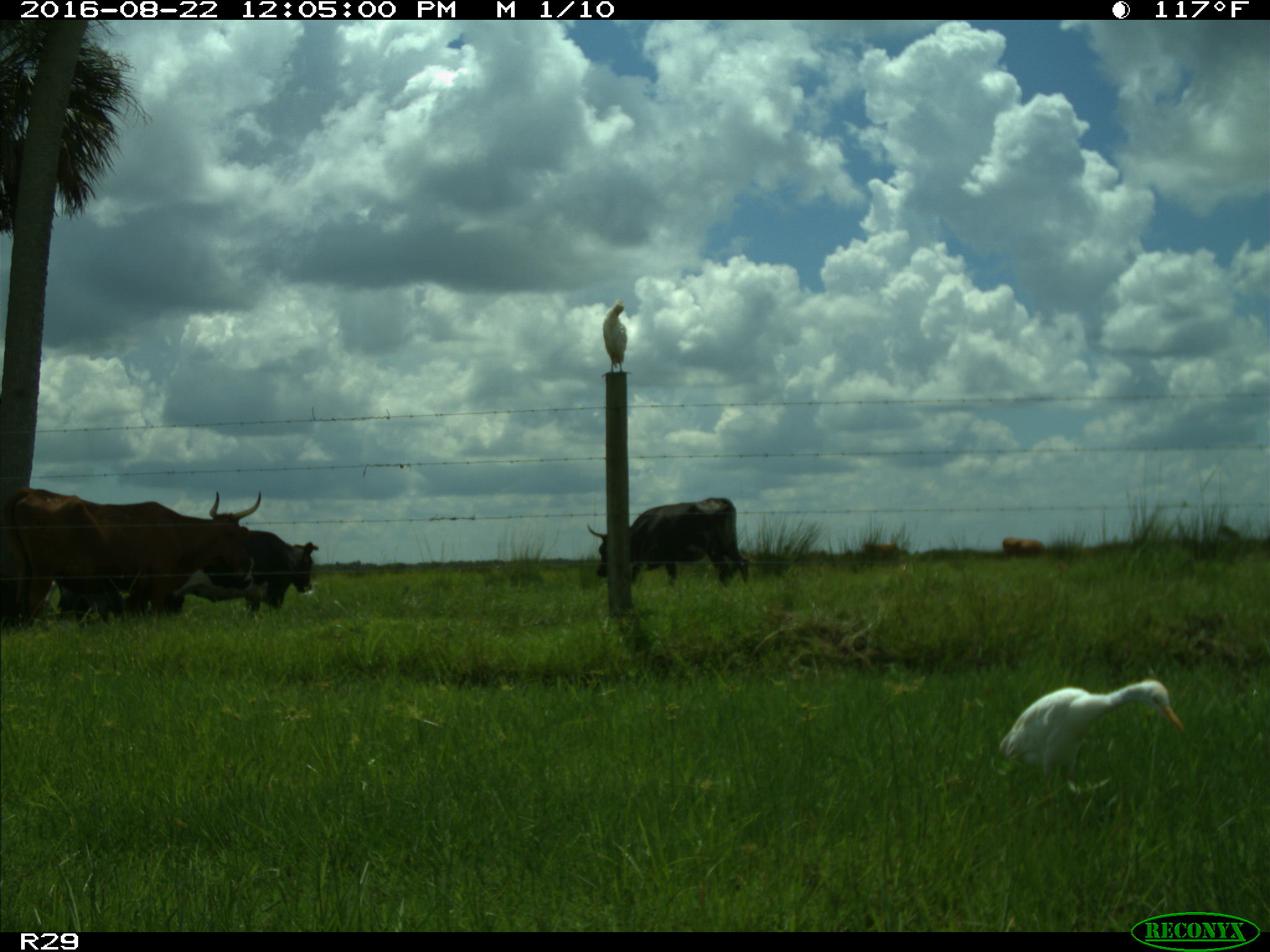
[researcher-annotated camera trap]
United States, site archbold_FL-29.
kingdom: Animalia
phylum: Chordata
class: Mammalia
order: Artiodactyla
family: Bovidae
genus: Bos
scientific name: Bos taurus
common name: domestic cow